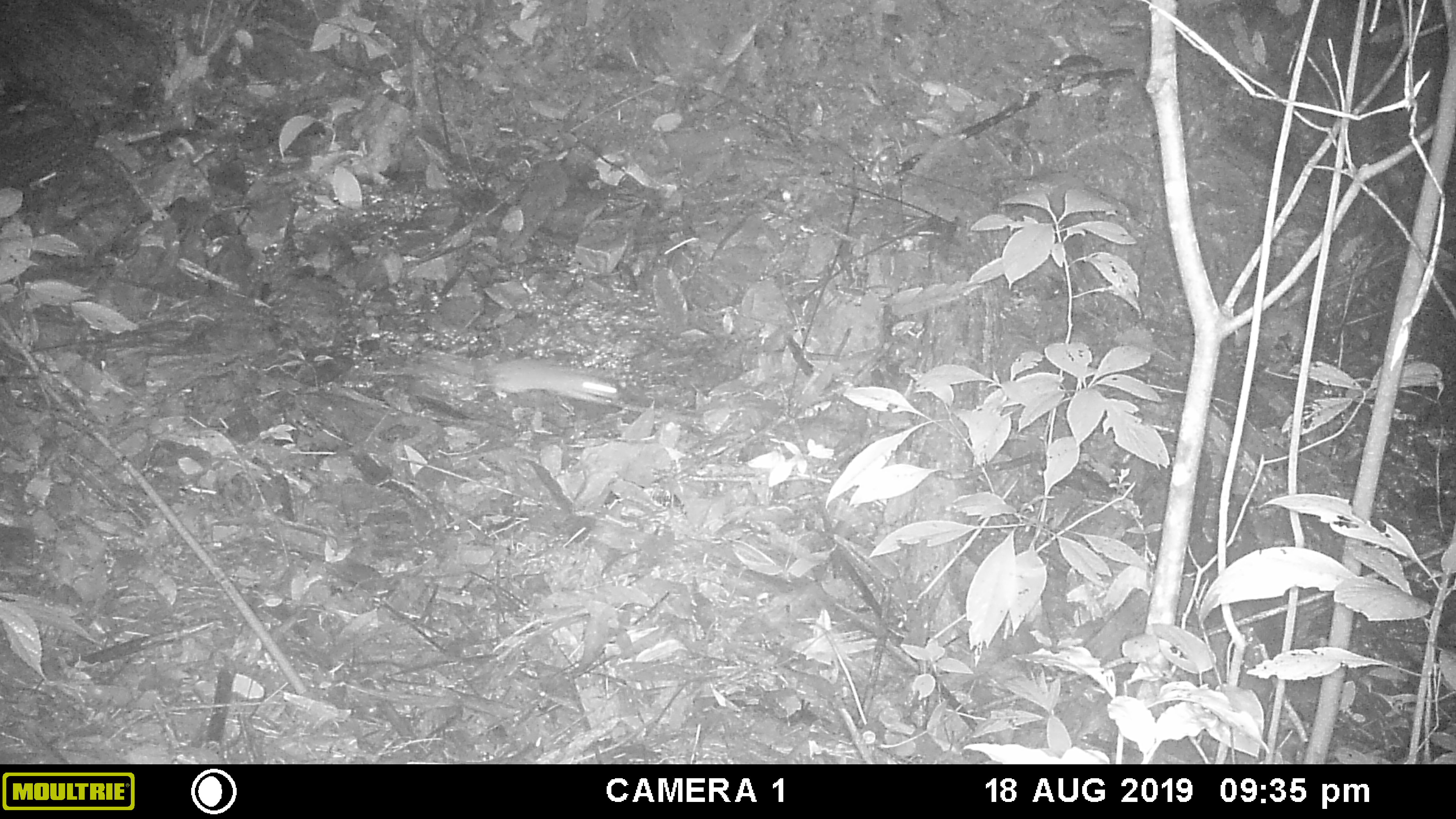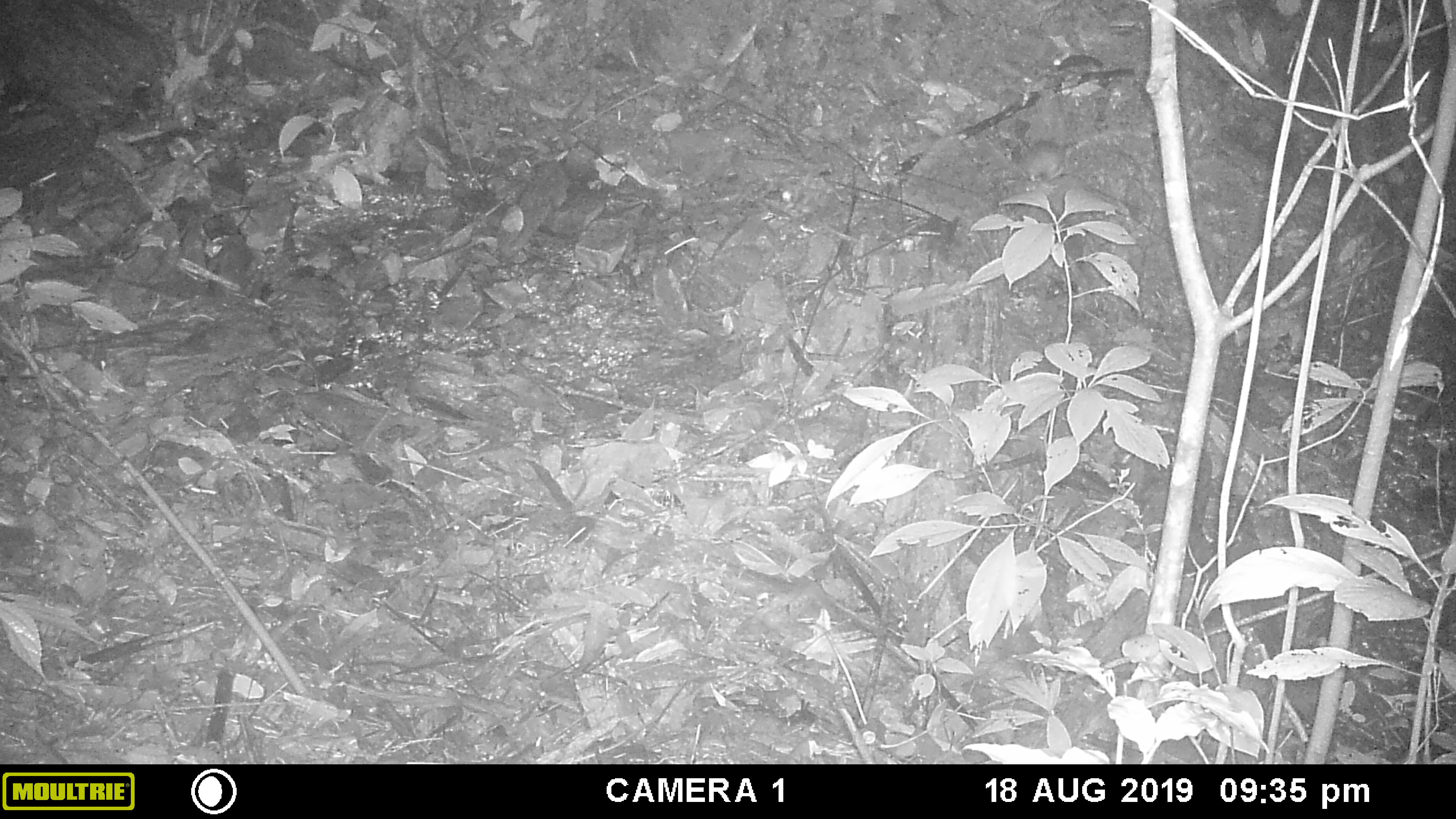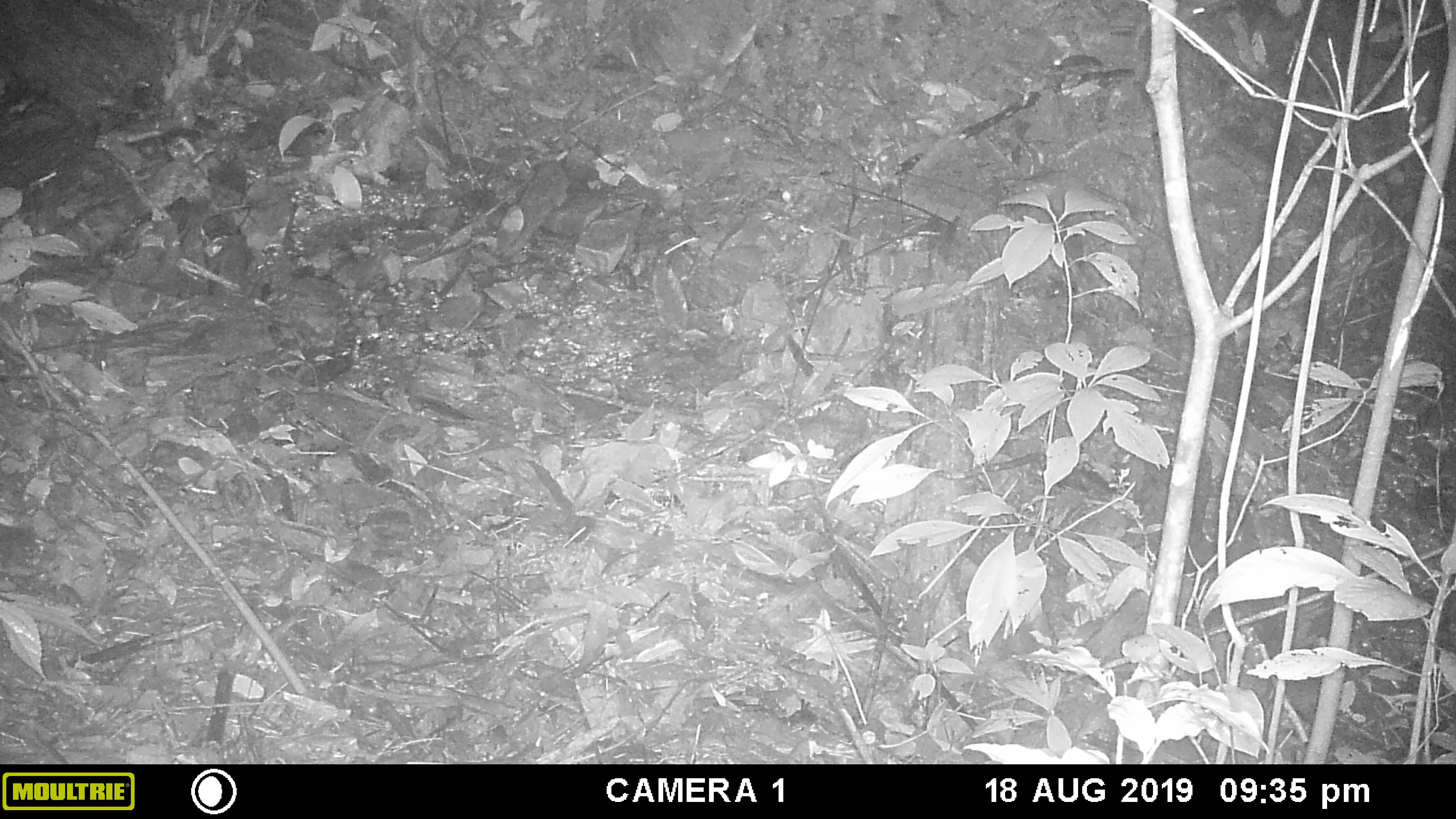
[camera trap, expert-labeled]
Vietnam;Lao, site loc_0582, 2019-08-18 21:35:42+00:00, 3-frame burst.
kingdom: Animalia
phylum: Chordata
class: Mammalia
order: Carnivora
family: Mustelidae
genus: Melogale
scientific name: Melogale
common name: ferret badger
Ferret badger (Melogale). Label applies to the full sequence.